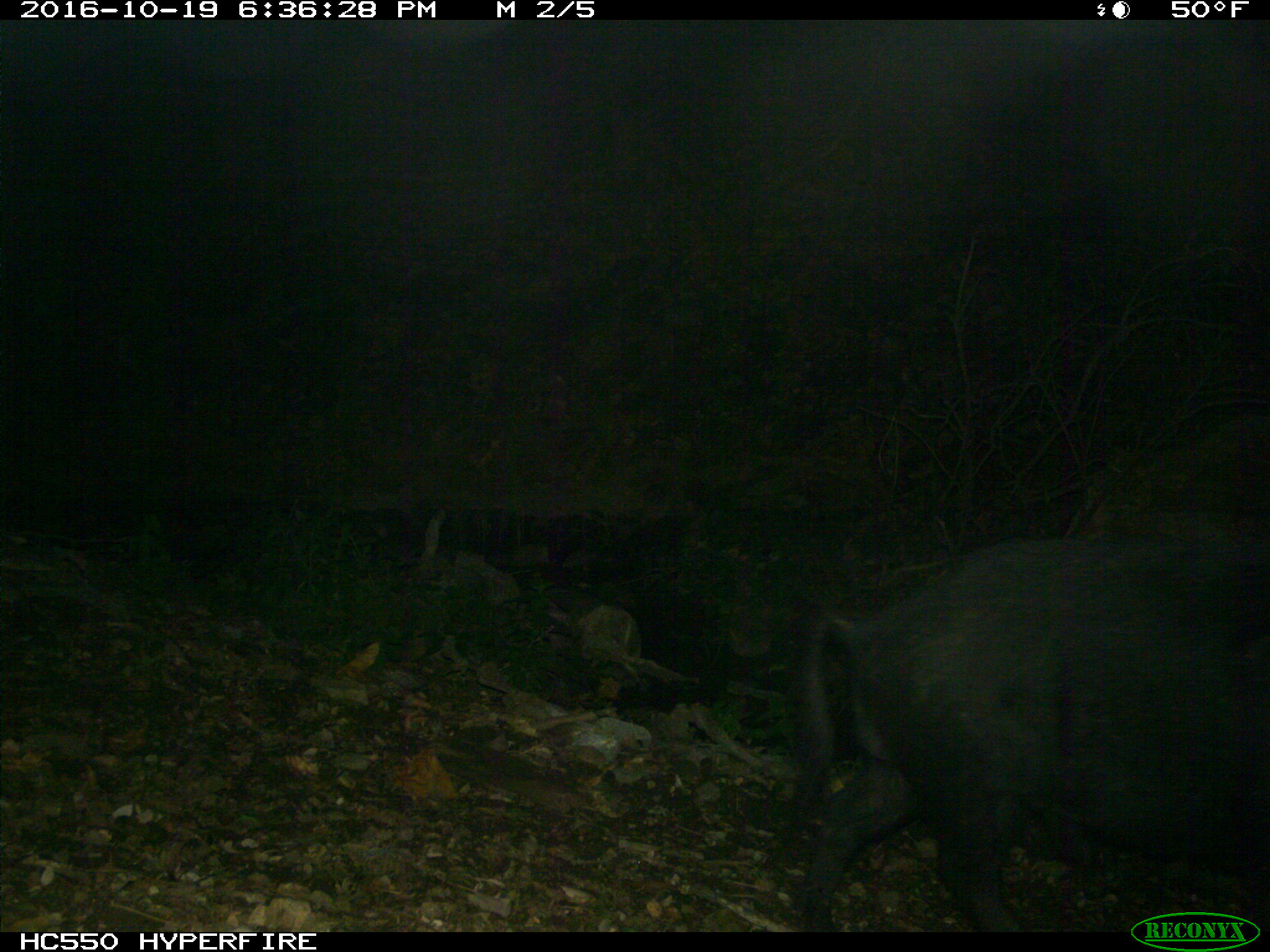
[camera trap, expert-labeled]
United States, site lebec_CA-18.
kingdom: Animalia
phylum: Chordata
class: Mammalia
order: Artiodactyla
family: Suidae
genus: Sus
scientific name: Sus scrofa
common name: wild boar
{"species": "Sus scrofa (wild boar)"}